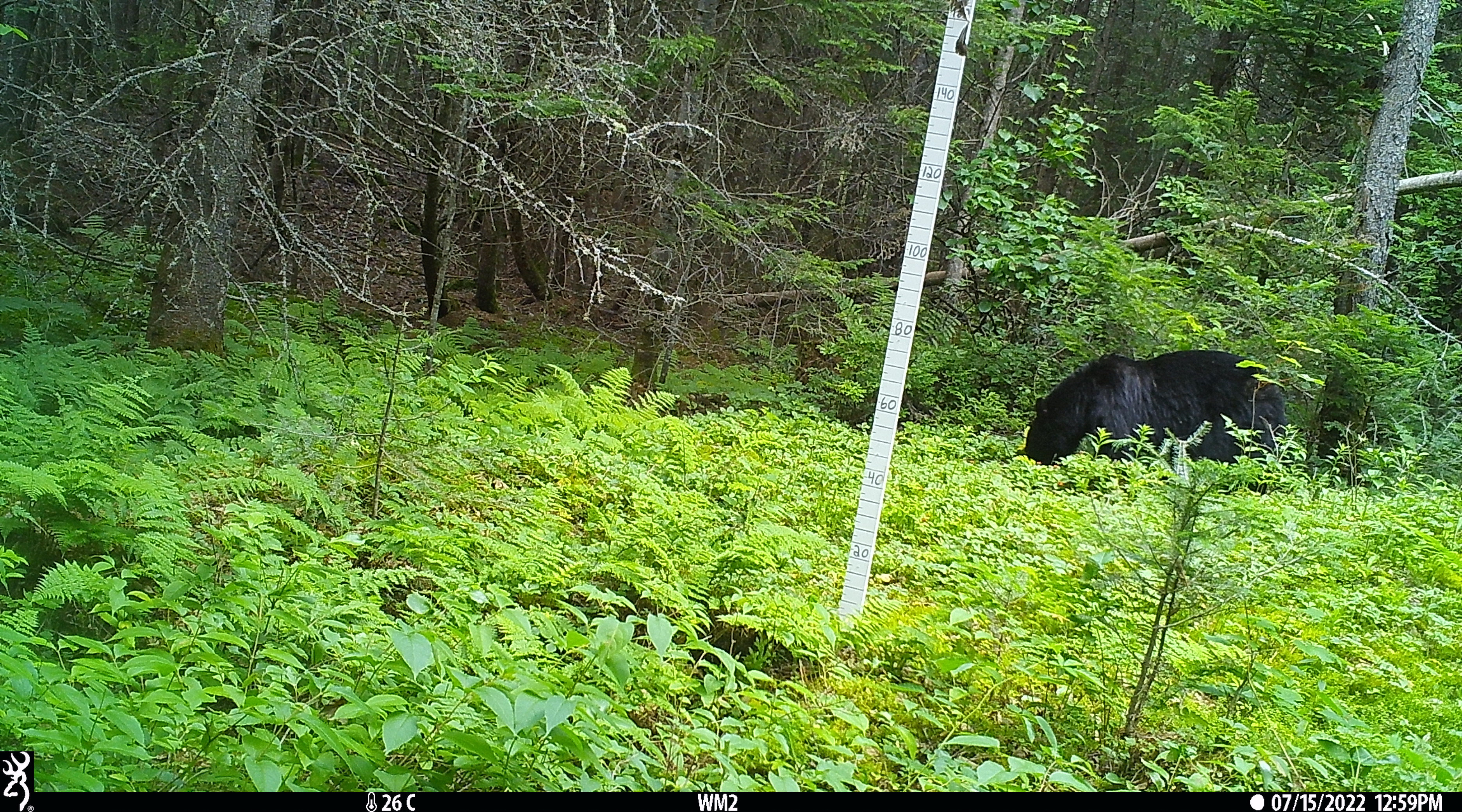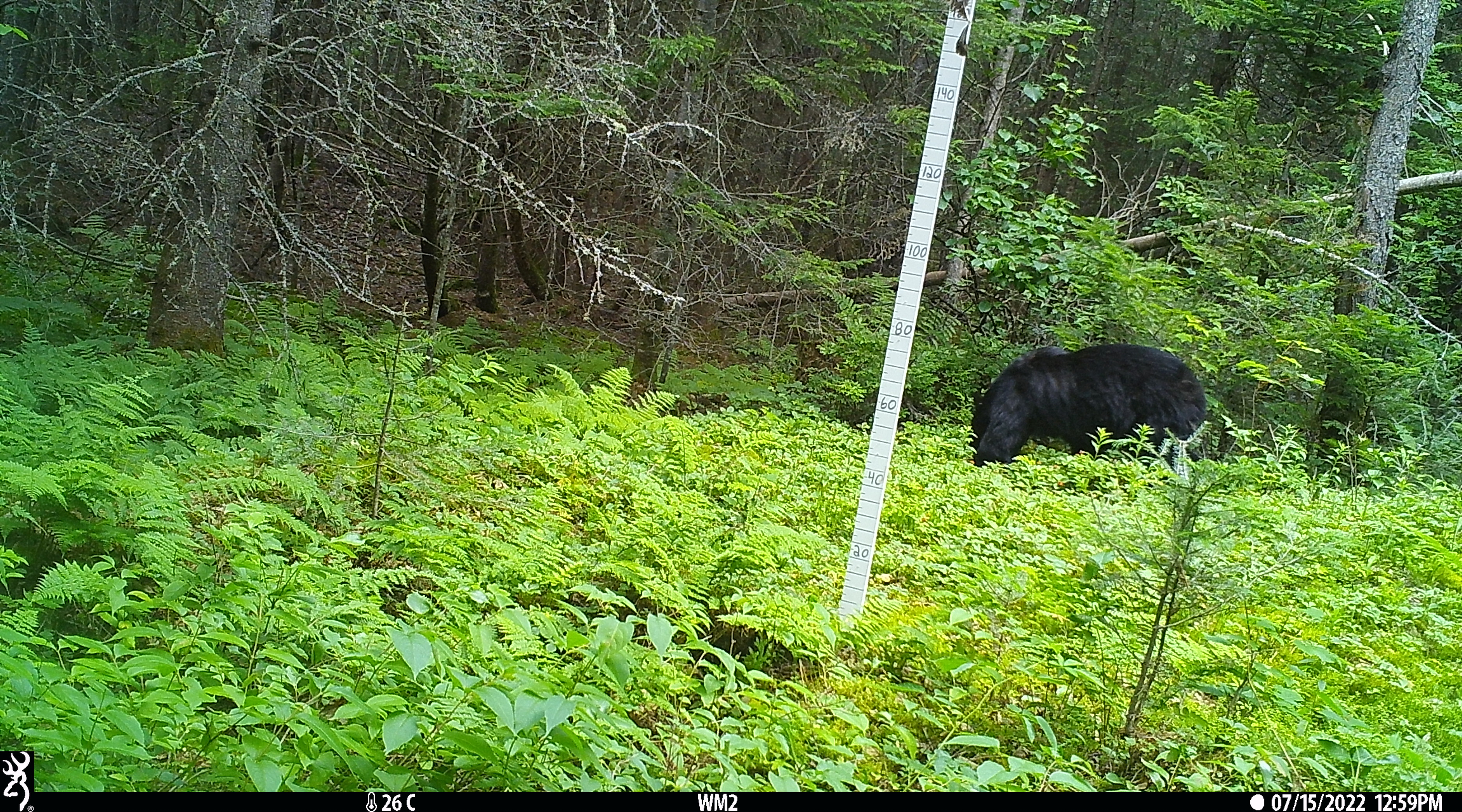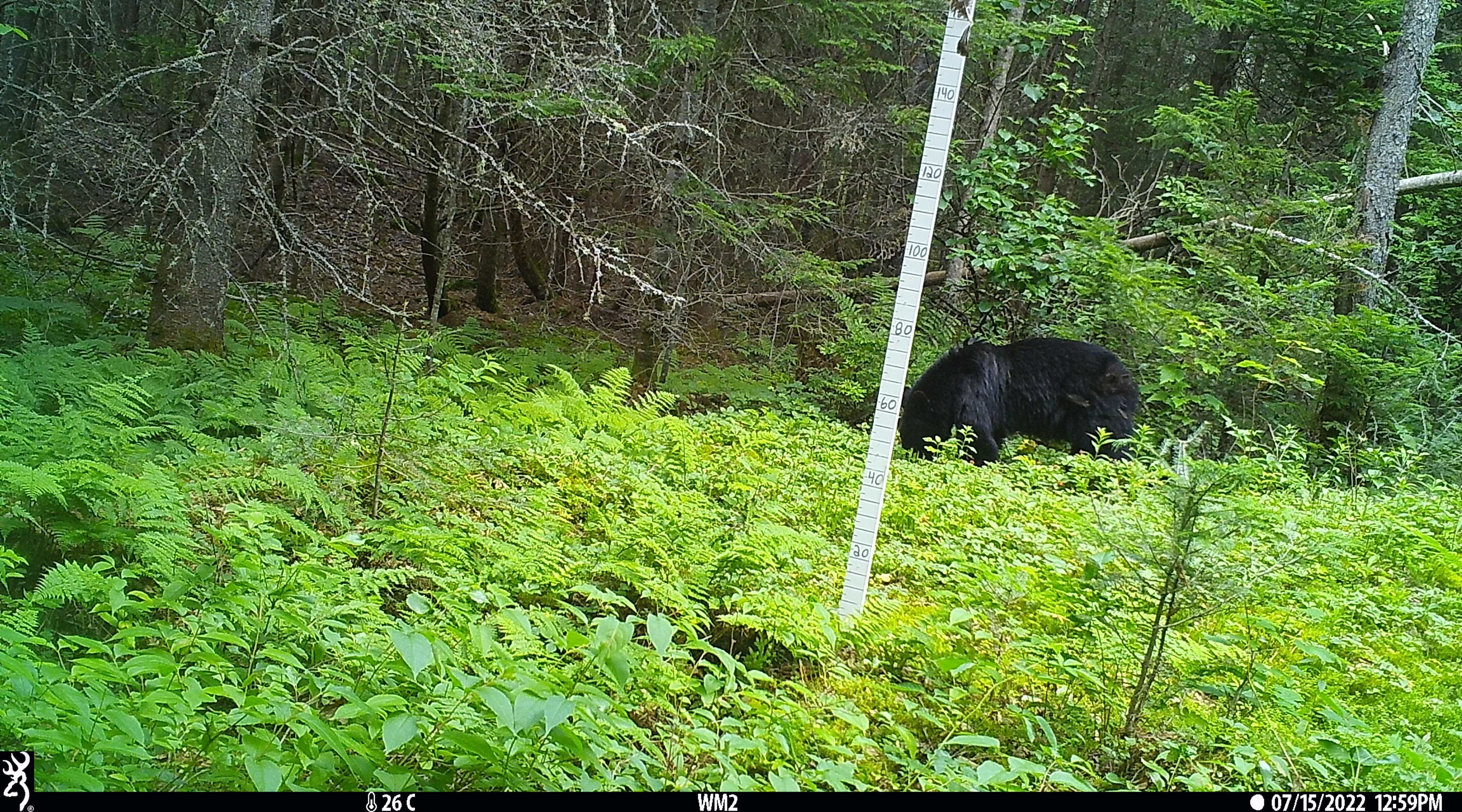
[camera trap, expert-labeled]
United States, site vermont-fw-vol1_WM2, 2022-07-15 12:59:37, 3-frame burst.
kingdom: Animalia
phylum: Chordata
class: Mammalia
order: Carnivora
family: Ursidae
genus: Ursus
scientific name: Ursus americanus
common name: black bear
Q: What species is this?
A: Black bear (Ursus americanus).